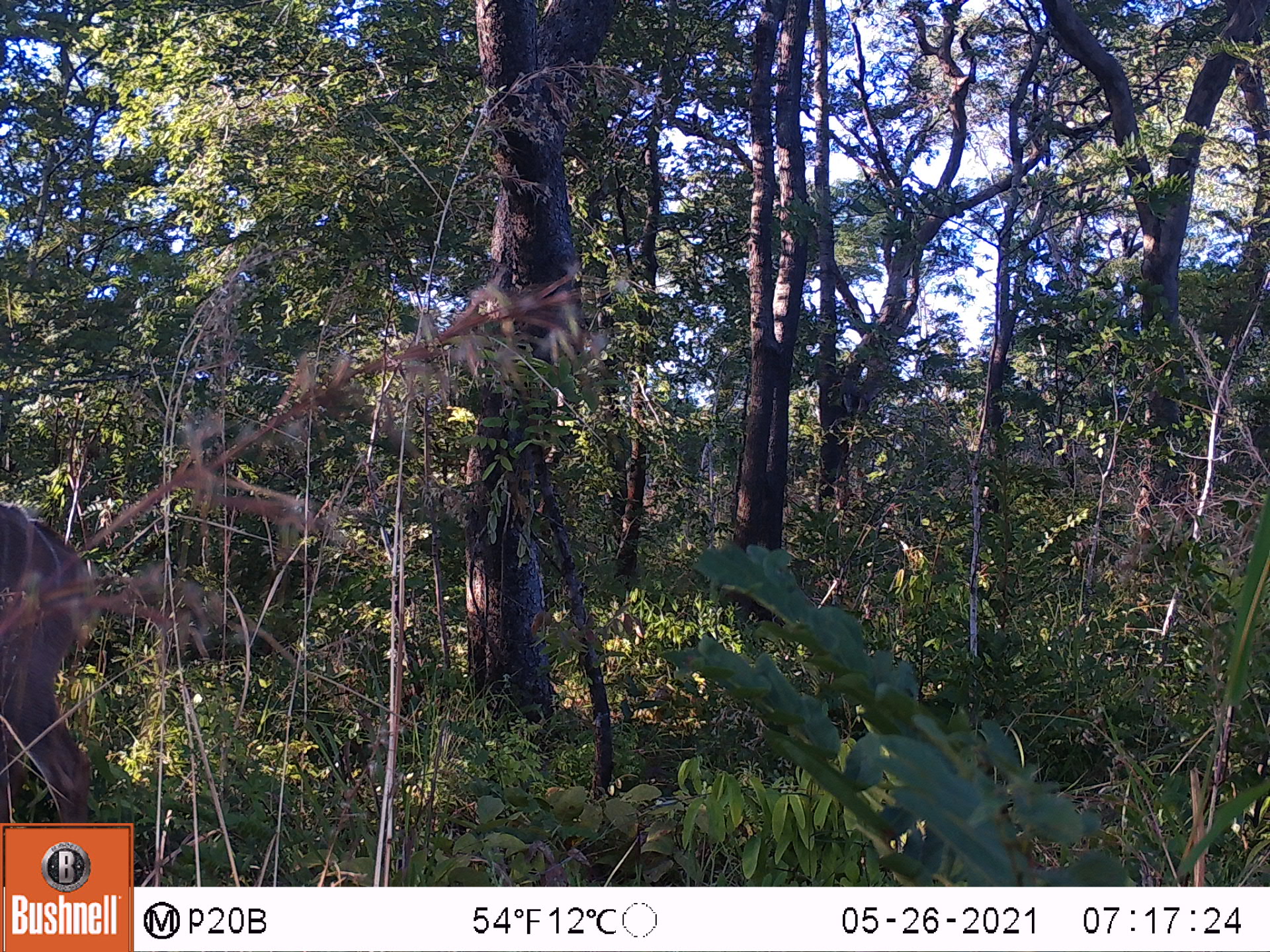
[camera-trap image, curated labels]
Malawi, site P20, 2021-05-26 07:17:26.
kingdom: Animalia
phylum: Chordata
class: Mammalia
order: Artiodactyla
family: Bovidae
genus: Kobus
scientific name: Kobus ellipsiprymnus ellipsiprymnus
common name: common waterbuck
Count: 1.